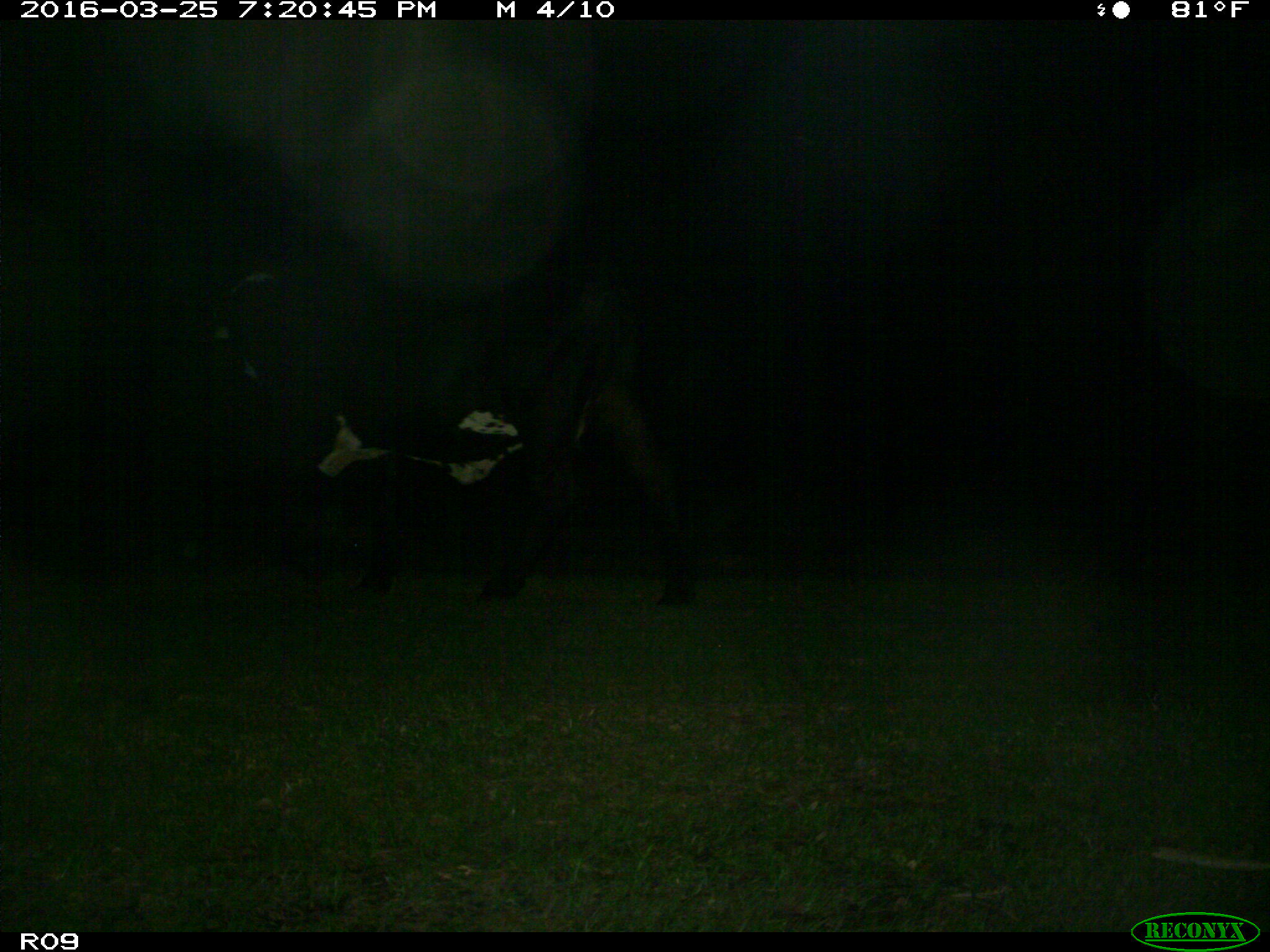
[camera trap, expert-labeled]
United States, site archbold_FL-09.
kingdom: Animalia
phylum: Chordata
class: Mammalia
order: Artiodactyla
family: Bovidae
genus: Bos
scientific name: Bos taurus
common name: domestic cow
Bos taurus (domestic cow).